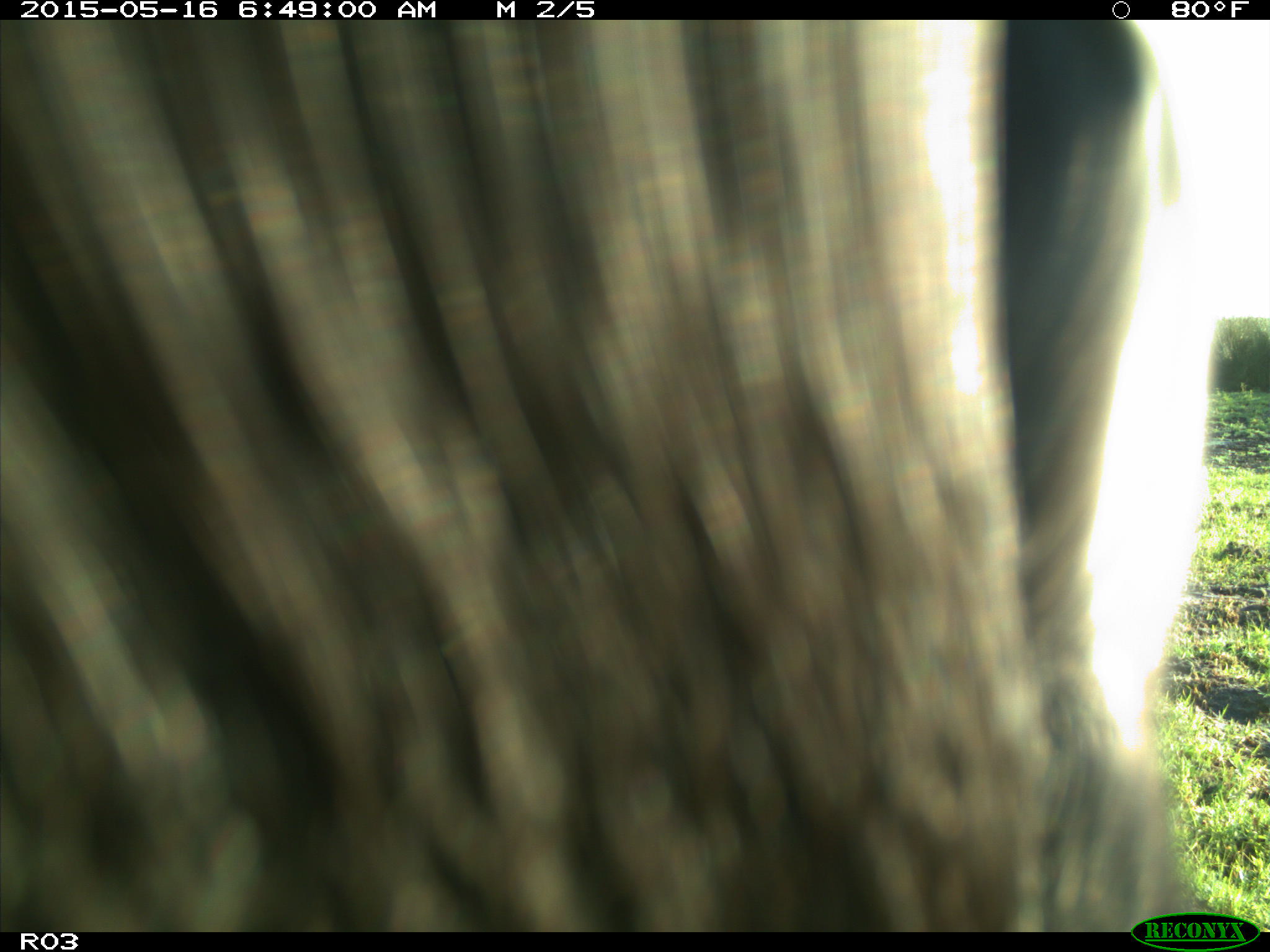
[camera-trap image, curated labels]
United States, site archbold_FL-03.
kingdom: Animalia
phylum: Chordata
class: Mammalia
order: Artiodactyla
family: Bovidae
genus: Bos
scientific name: Bos taurus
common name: domestic cow